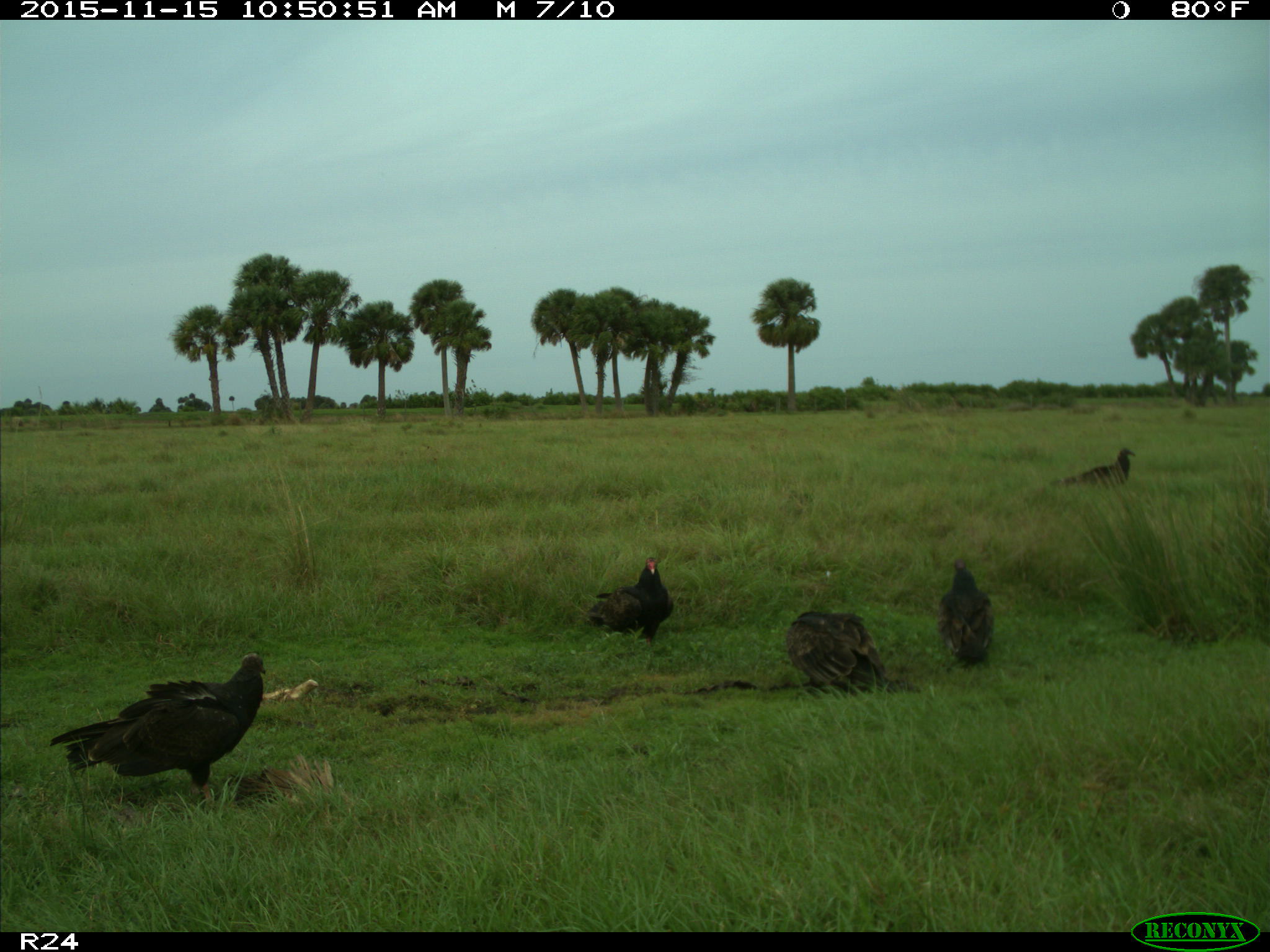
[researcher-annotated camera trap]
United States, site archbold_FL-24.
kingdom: Animalia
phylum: Chordata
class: Aves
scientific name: Aves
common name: birds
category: unidentified bird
Unidentified bird (birds) (Aves).